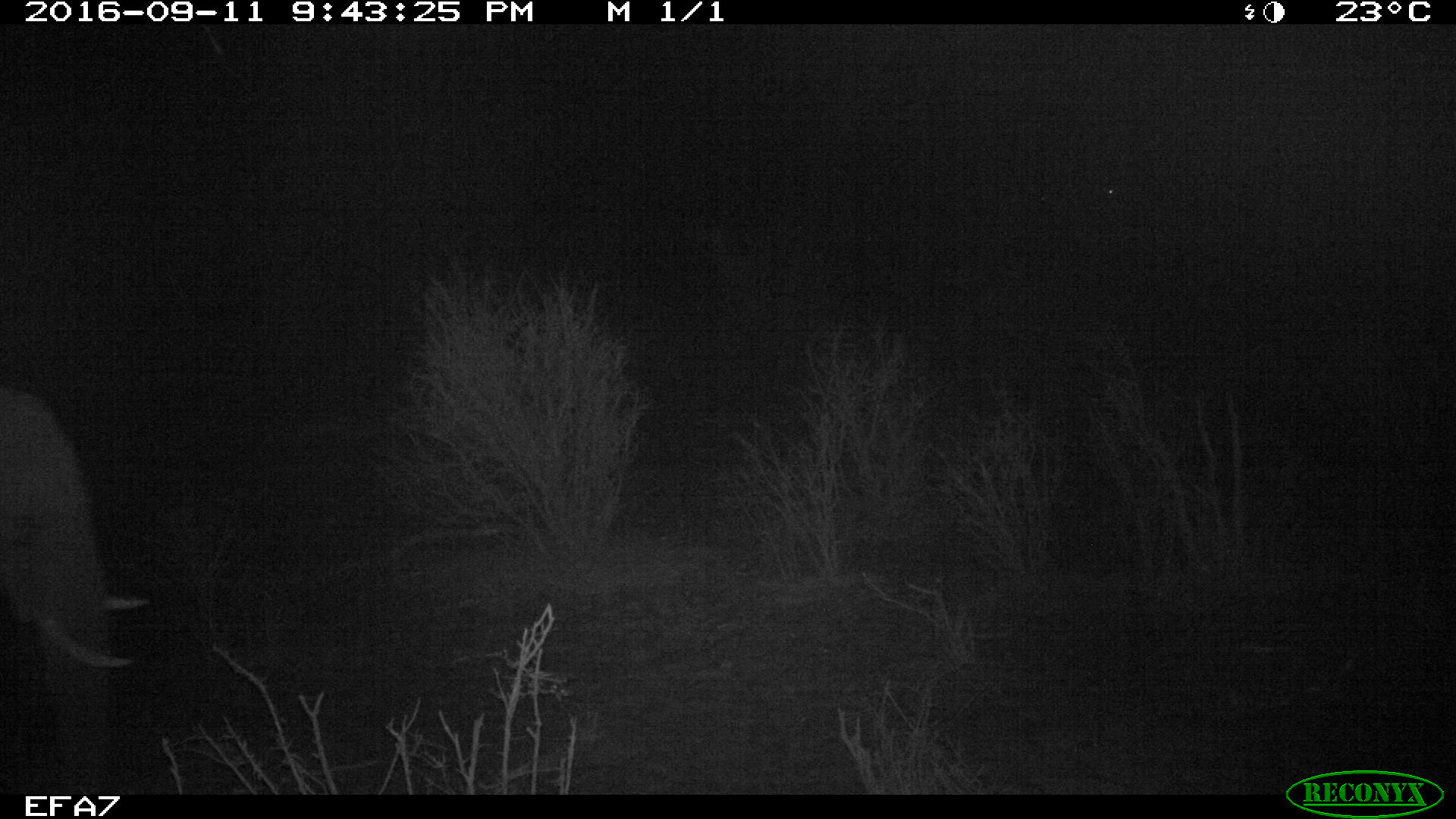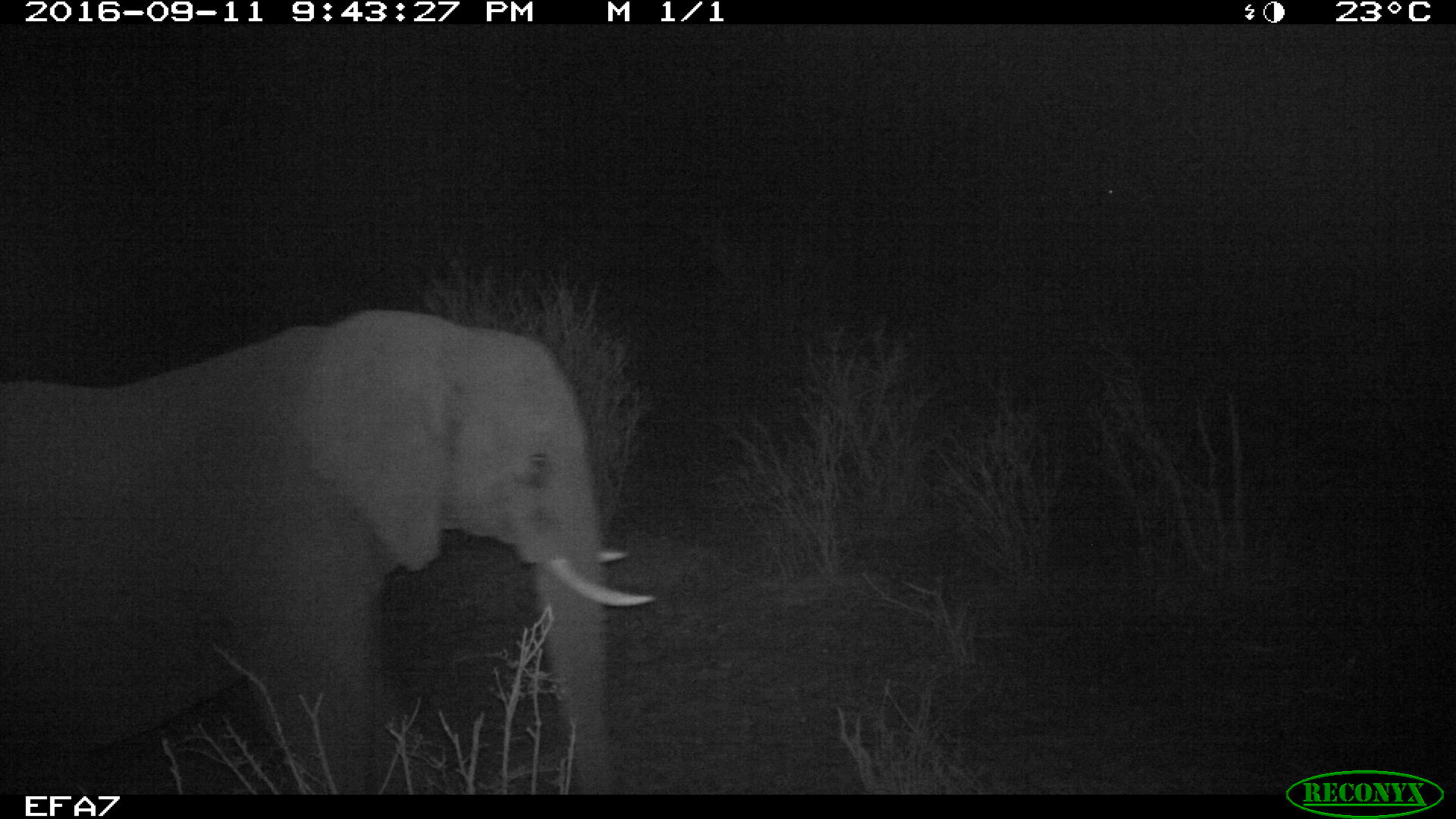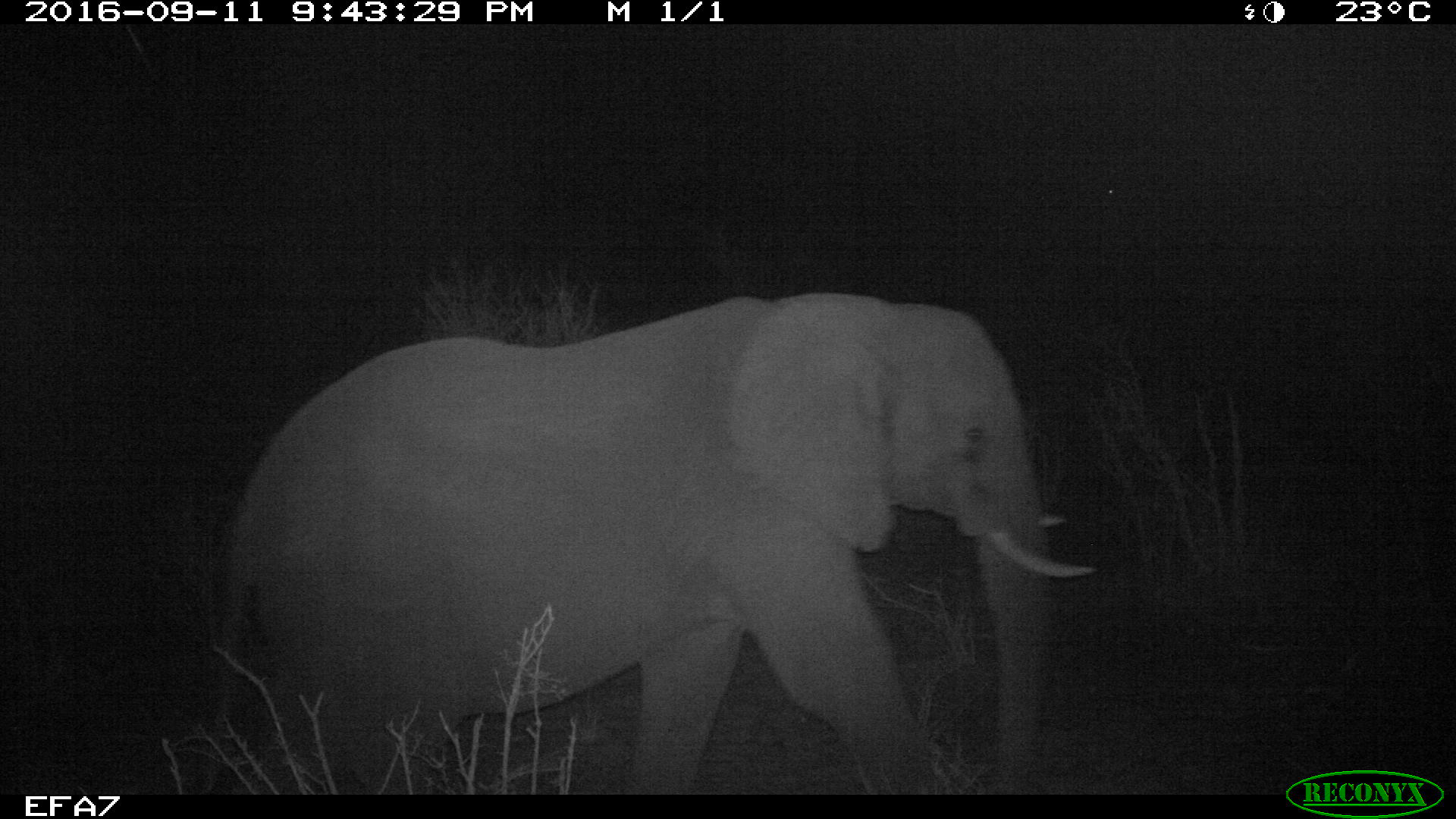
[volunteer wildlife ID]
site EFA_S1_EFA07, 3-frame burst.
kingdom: Animalia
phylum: Chordata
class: Mammalia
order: Proboscidea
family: Elephantidae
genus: Loxodonta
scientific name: Loxodonta africana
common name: african bush elephant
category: elephant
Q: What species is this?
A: Elephant (african bush elephant) (Loxodonta africana).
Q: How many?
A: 1.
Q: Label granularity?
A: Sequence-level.